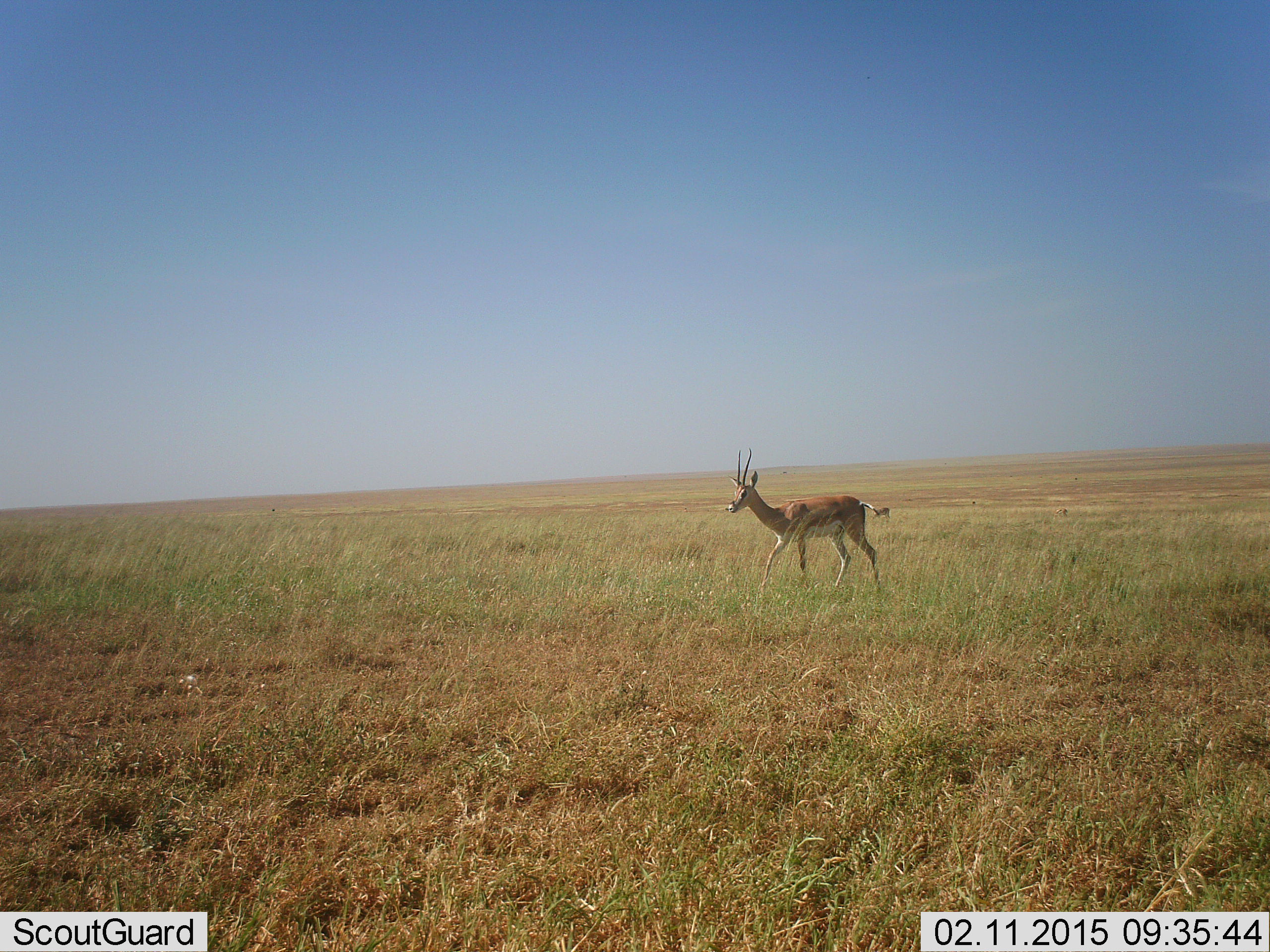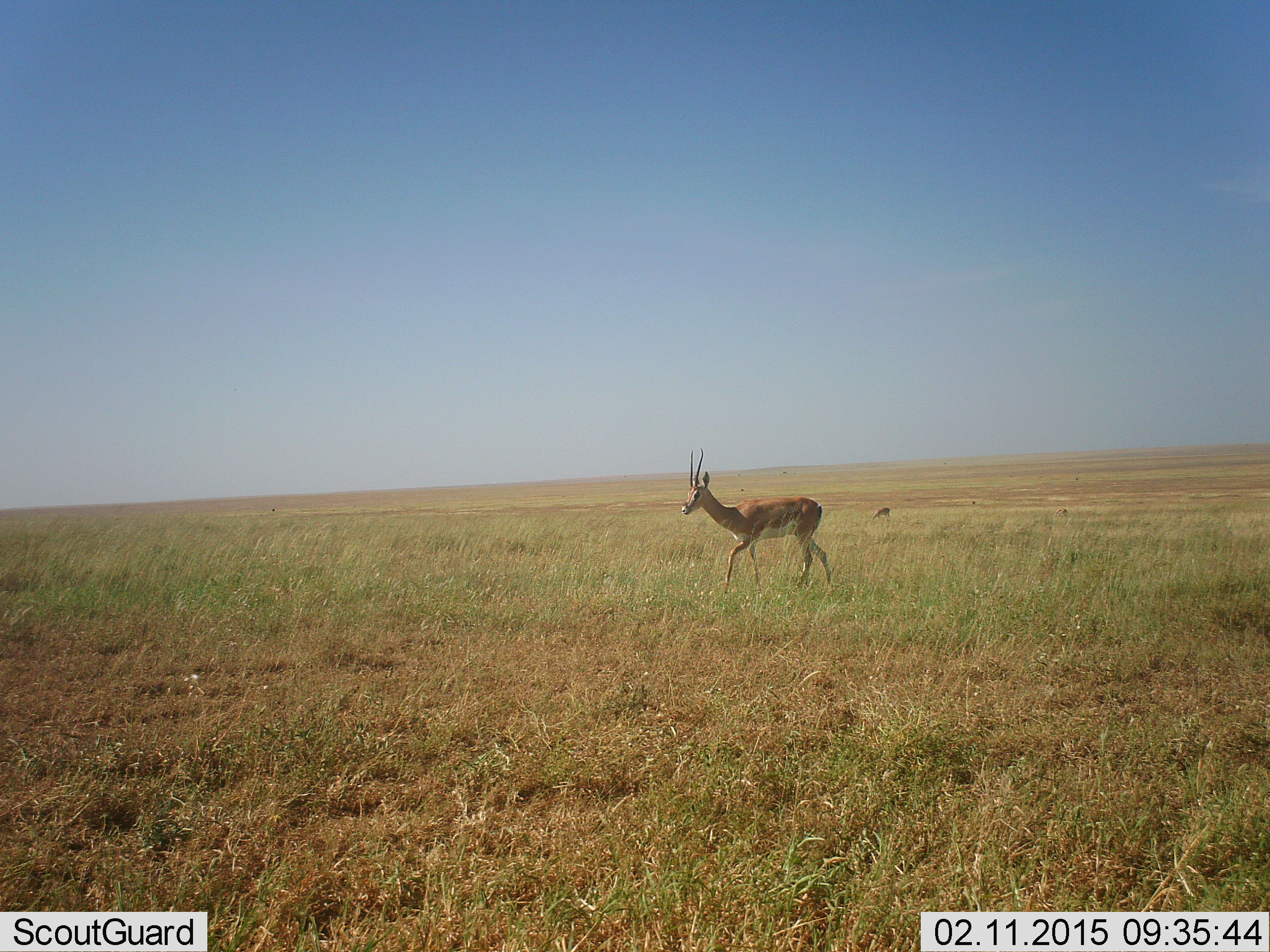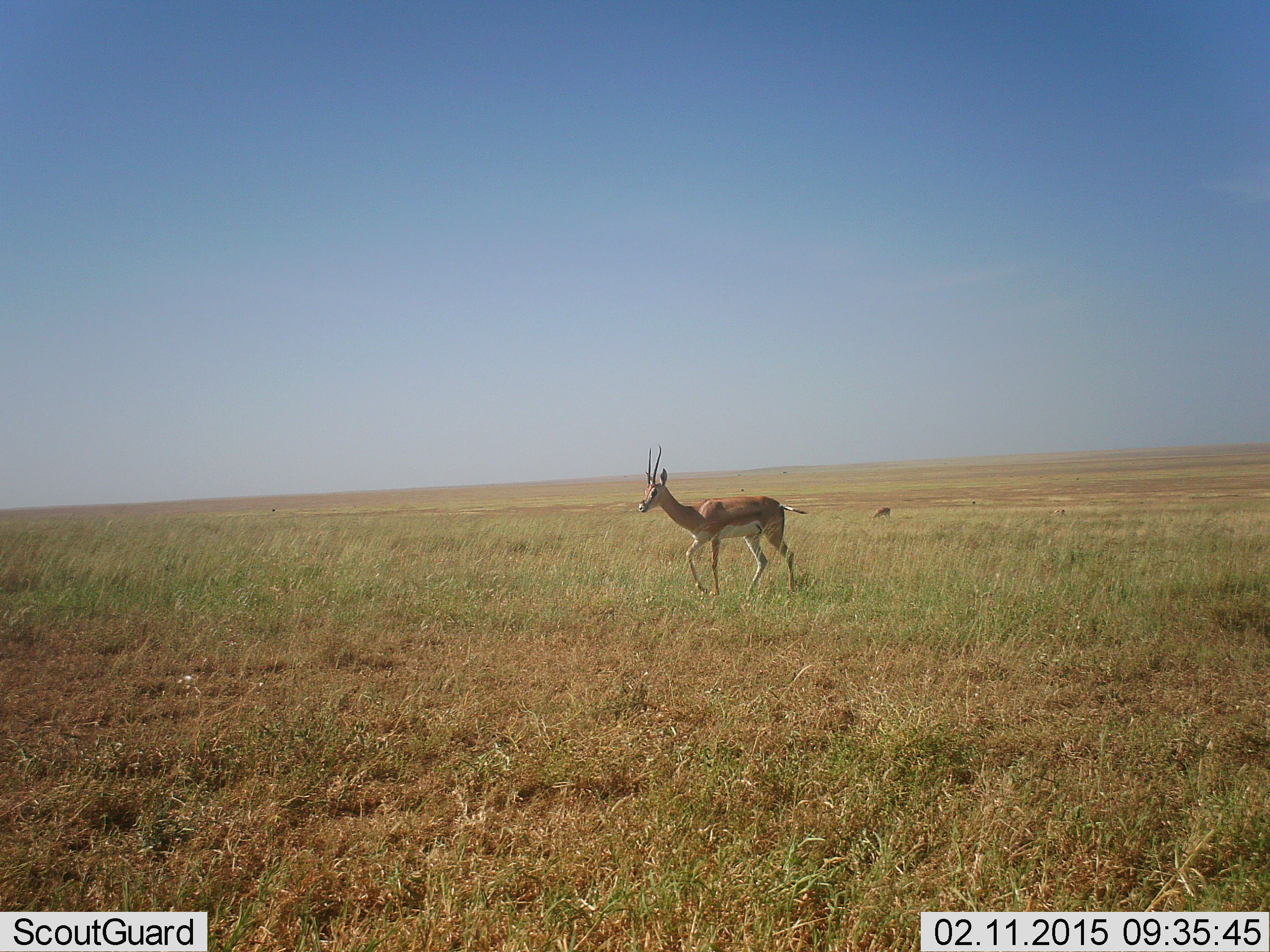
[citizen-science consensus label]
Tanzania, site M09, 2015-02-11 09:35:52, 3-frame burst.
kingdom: Animalia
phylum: Chordata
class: Mammalia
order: Artiodactyla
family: Bovidae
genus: Nanger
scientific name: Nanger granti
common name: grant's gazelle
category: gazellegrants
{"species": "gazellegrants (grant's gazelle) (Nanger granti)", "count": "1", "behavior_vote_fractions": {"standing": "20%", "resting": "0%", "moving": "90%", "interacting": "0%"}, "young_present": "0%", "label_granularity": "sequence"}